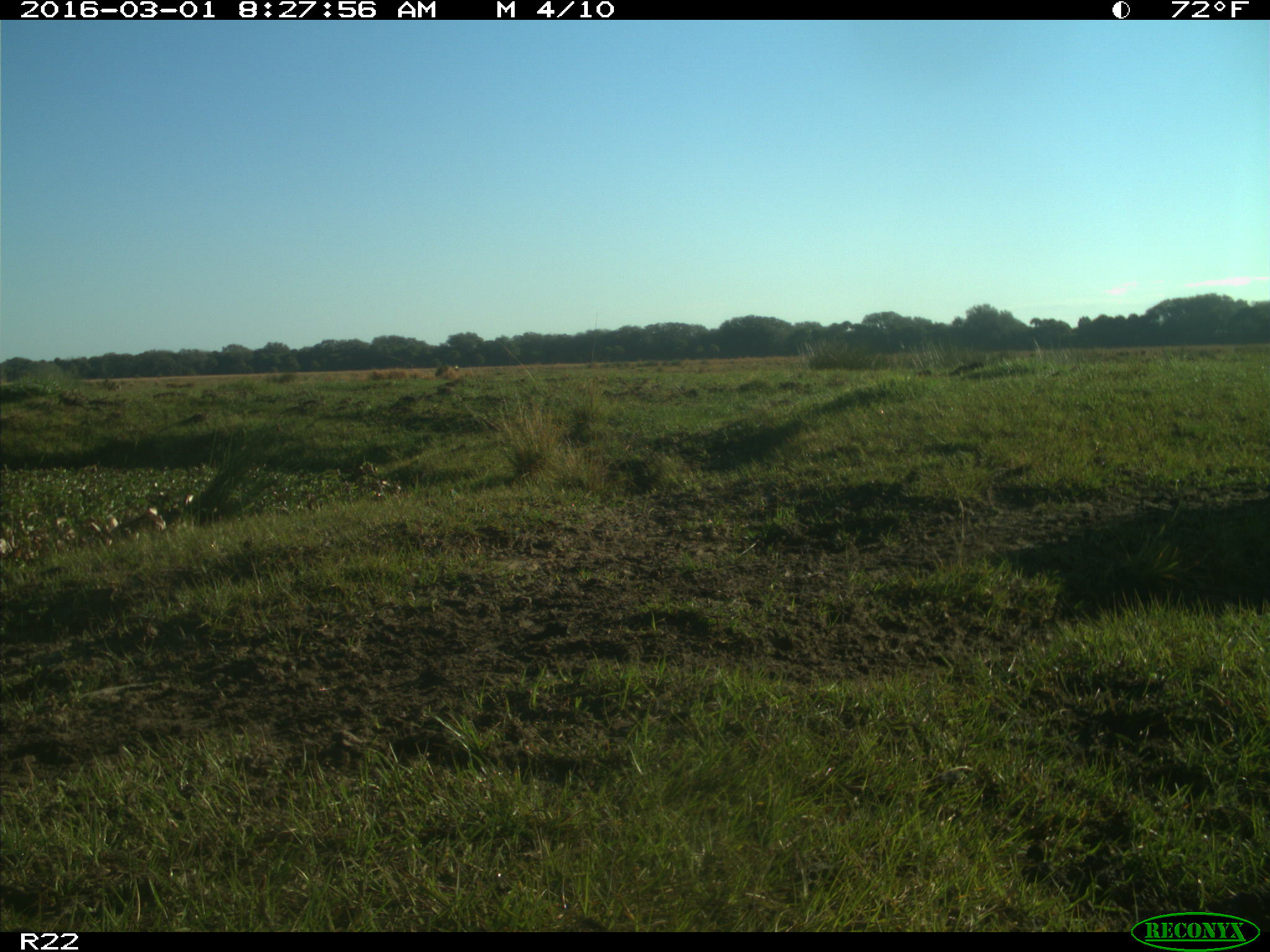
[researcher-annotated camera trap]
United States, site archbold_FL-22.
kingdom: Animalia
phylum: Chordata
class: Mammalia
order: Artiodactyla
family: Bovidae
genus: Bos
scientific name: Bos taurus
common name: domestic cow